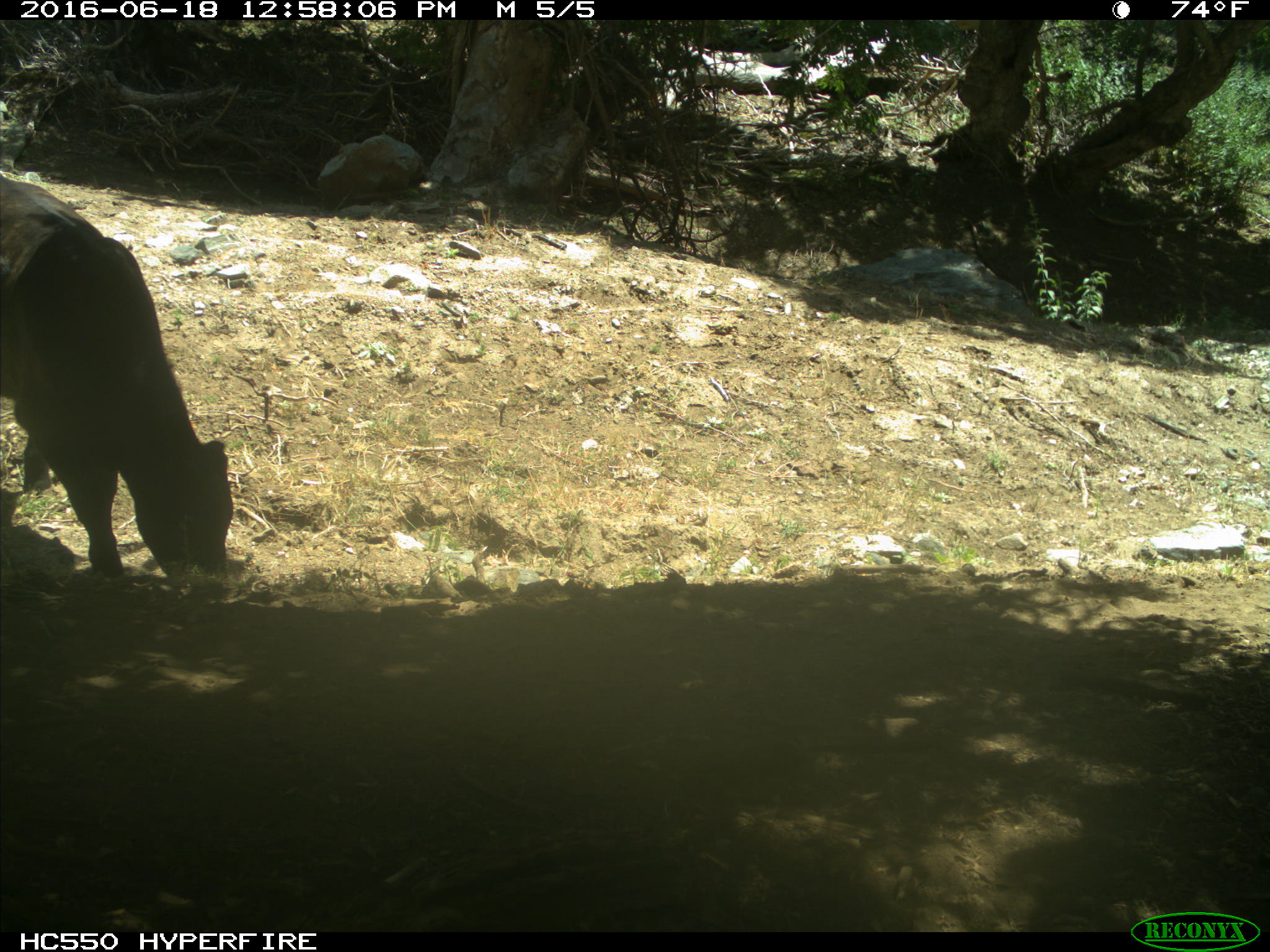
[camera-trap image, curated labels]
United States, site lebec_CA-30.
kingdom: Animalia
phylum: Chordata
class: Mammalia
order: Artiodactyla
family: Bovidae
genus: Bos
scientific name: Bos taurus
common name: domestic cow